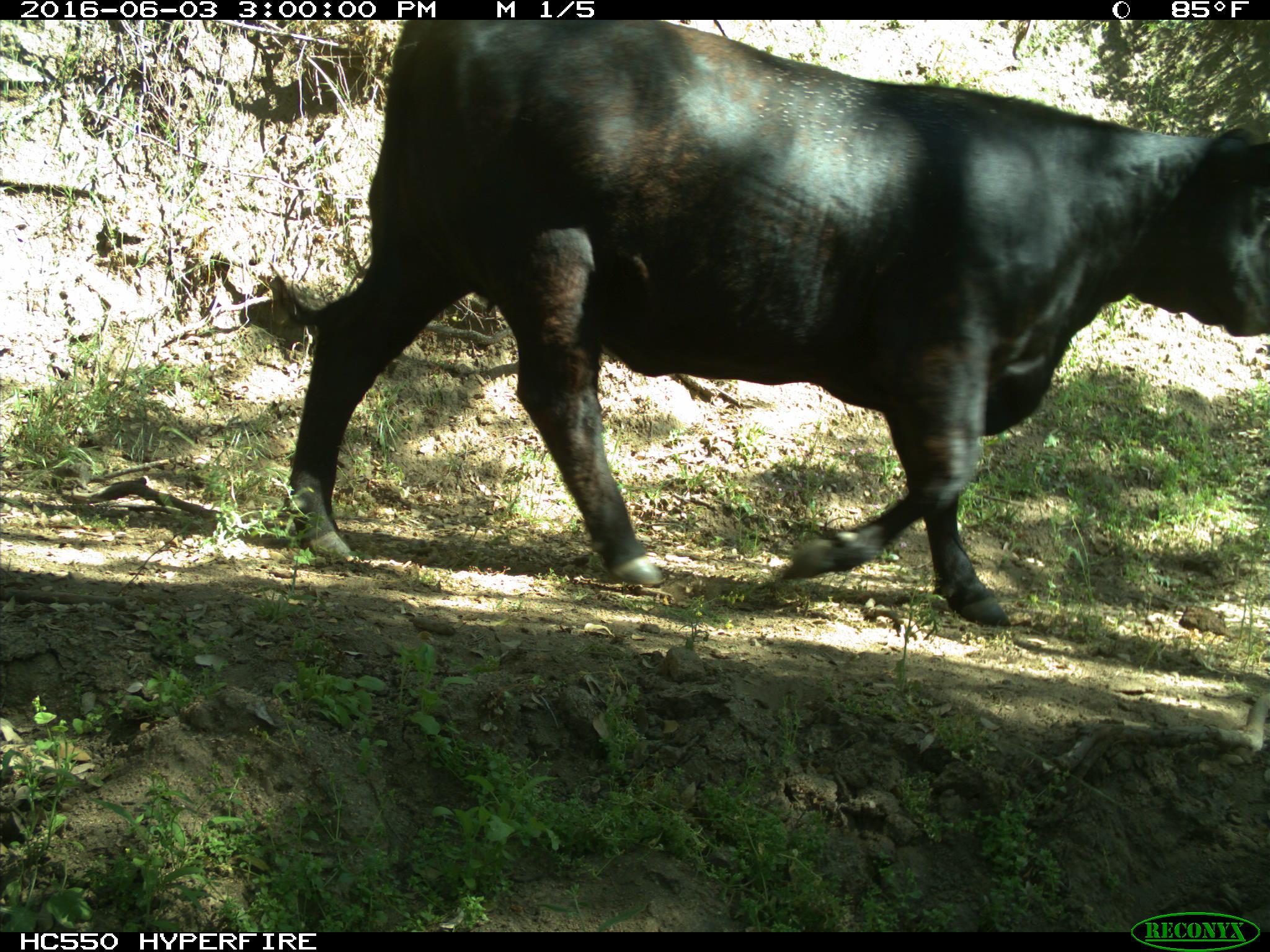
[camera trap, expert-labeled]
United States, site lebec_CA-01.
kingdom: Animalia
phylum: Chordata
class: Mammalia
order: Artiodactyla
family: Bovidae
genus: Bos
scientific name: Bos taurus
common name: domestic cow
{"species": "Bos taurus (domestic cow)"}